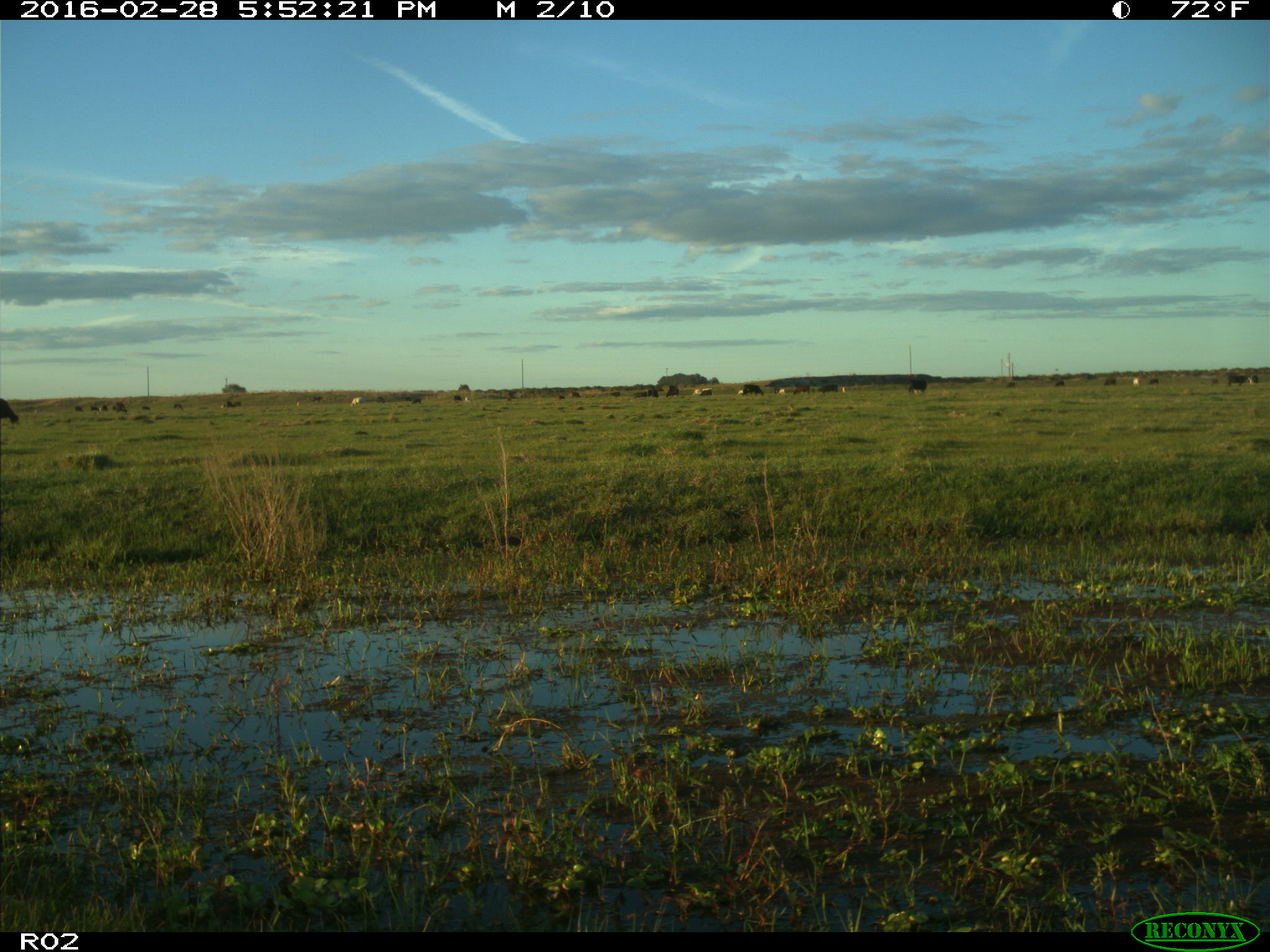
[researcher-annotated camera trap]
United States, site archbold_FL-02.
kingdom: Animalia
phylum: Chordata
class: Mammalia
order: Artiodactyla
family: Bovidae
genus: Bos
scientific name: Bos taurus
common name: domestic cow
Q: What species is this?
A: Bos taurus (domestic cow).